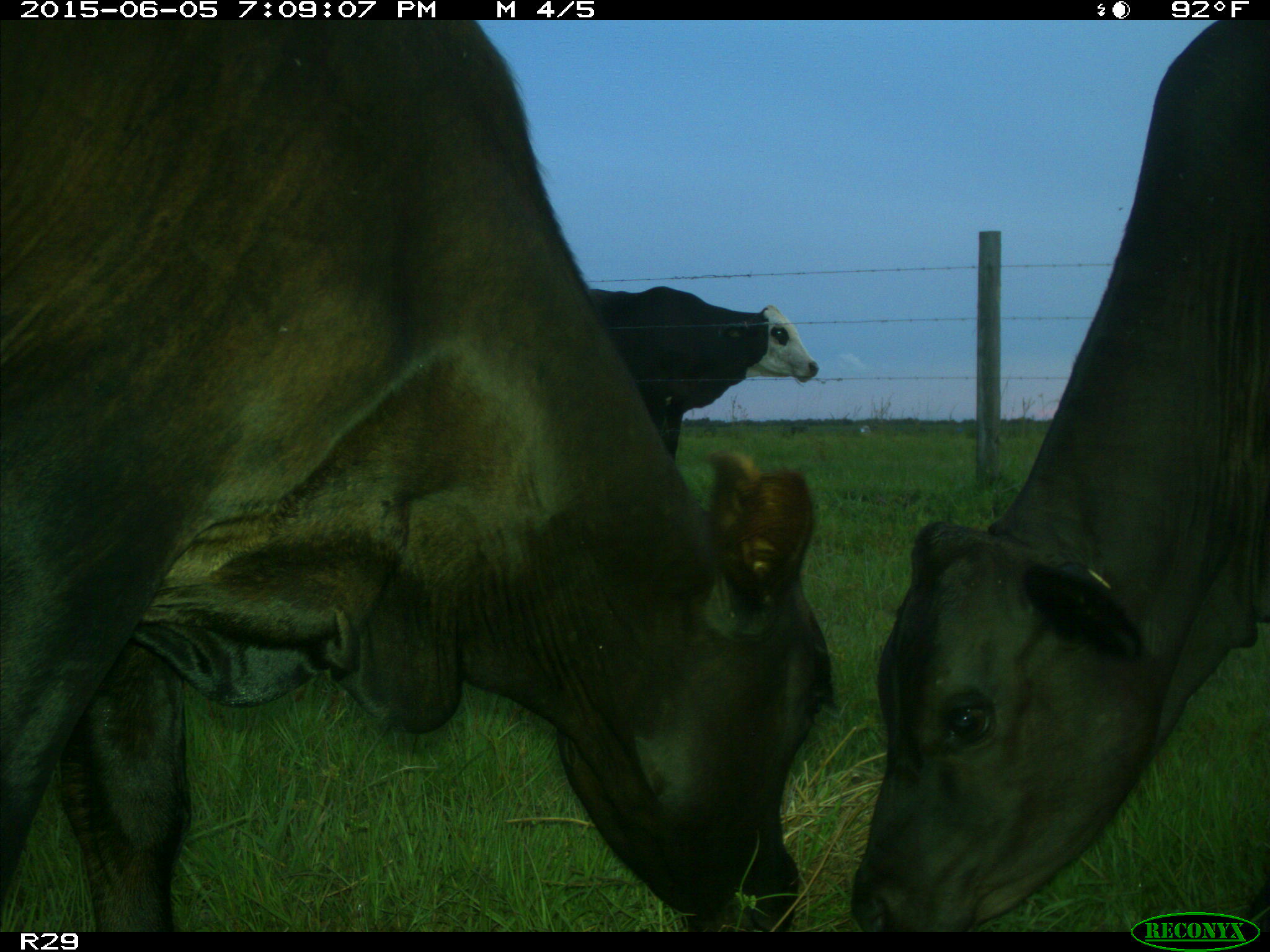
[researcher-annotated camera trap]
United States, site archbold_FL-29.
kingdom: Animalia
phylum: Chordata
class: Mammalia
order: Artiodactyla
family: Bovidae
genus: Bos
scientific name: Bos taurus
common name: domestic cow